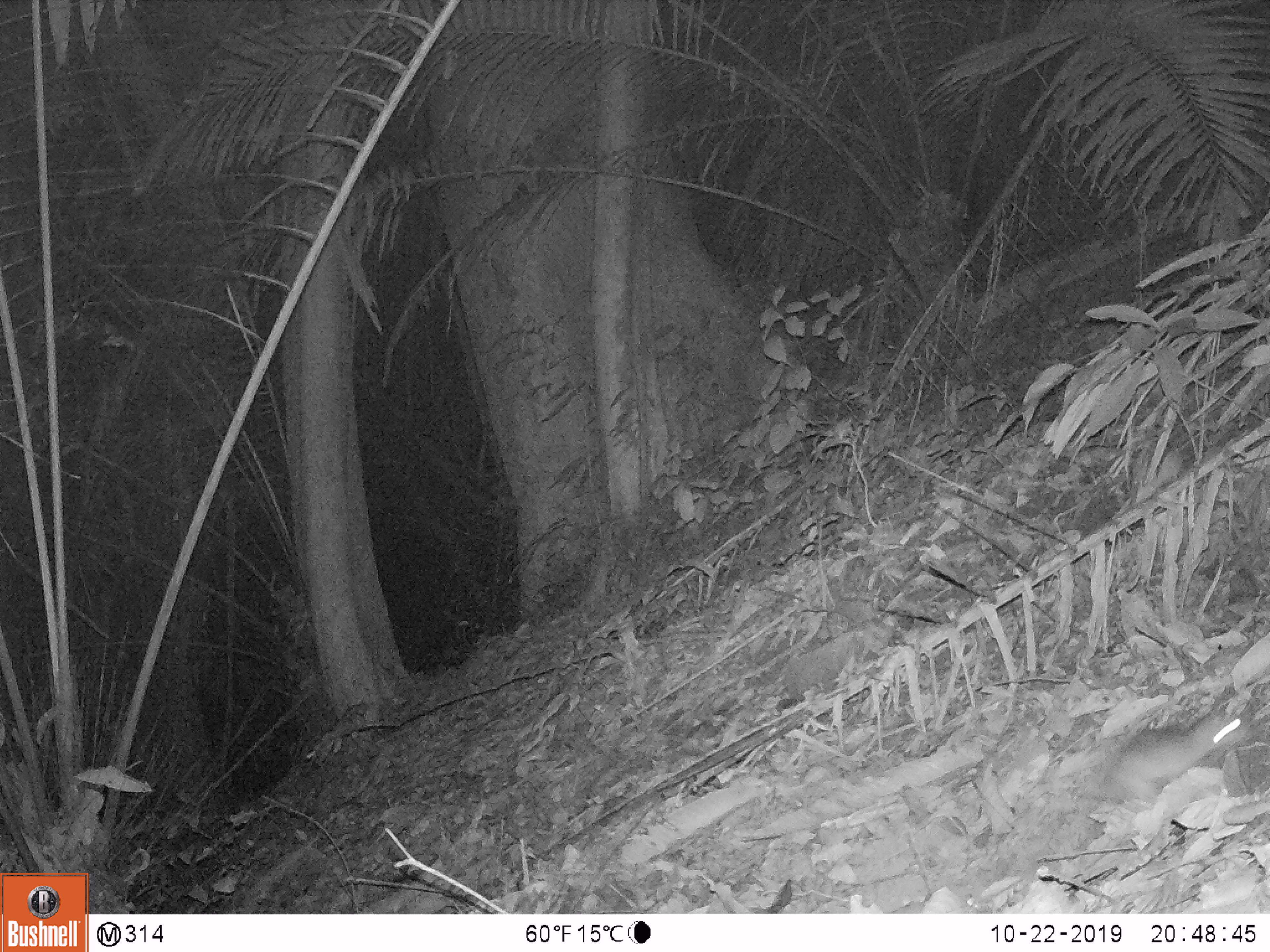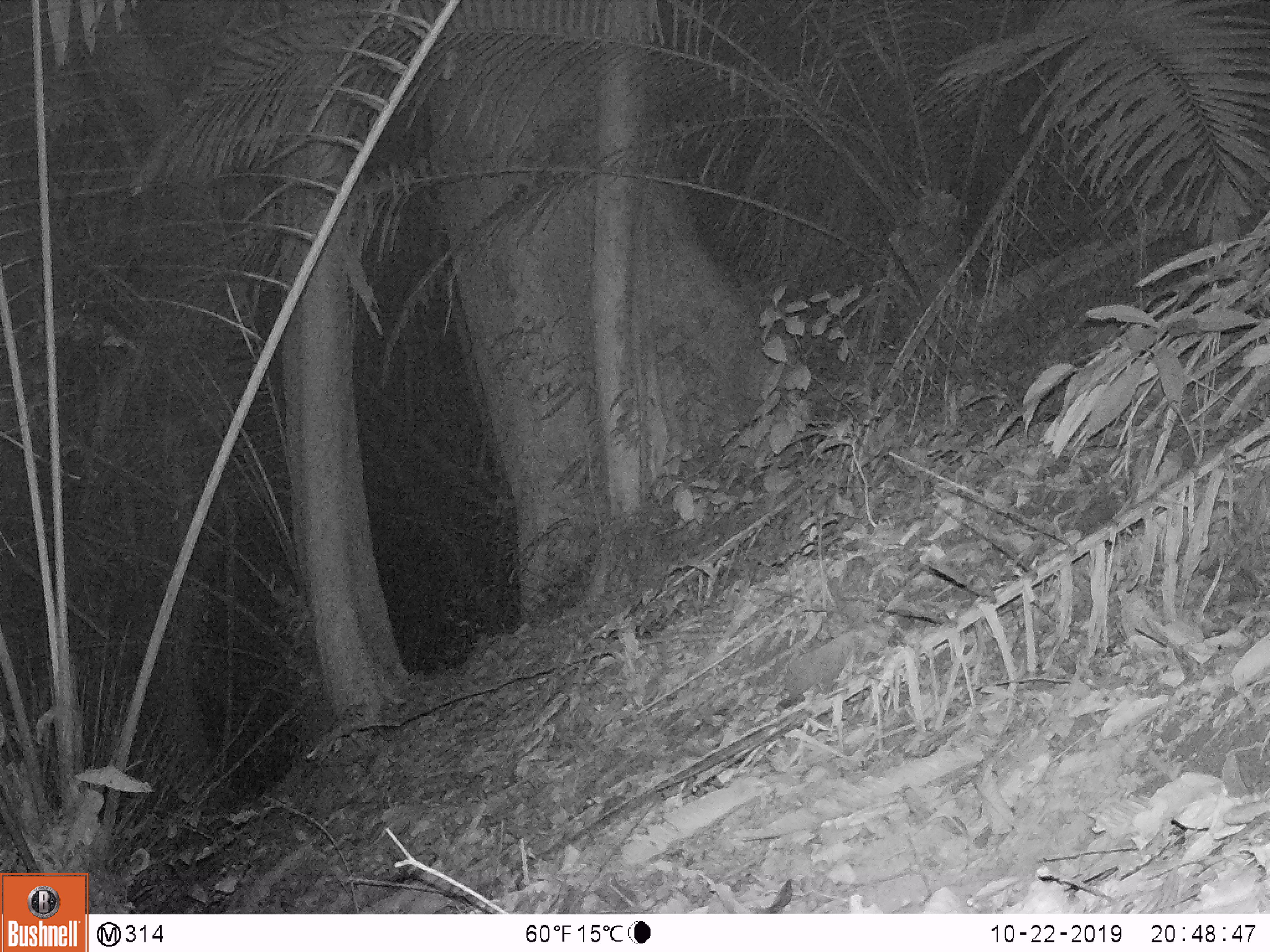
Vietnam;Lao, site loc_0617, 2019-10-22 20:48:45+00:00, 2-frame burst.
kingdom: Animalia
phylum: Chordata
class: Mammalia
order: Rodentia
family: Muridae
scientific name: Muridae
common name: old-world mice and rats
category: unidentified murid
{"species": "unidentified murid (old-world mice and rats) (Muridae)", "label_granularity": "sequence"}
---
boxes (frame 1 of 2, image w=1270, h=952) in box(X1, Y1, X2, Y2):
unidentified murid: box(1100, 709, 1246, 810)